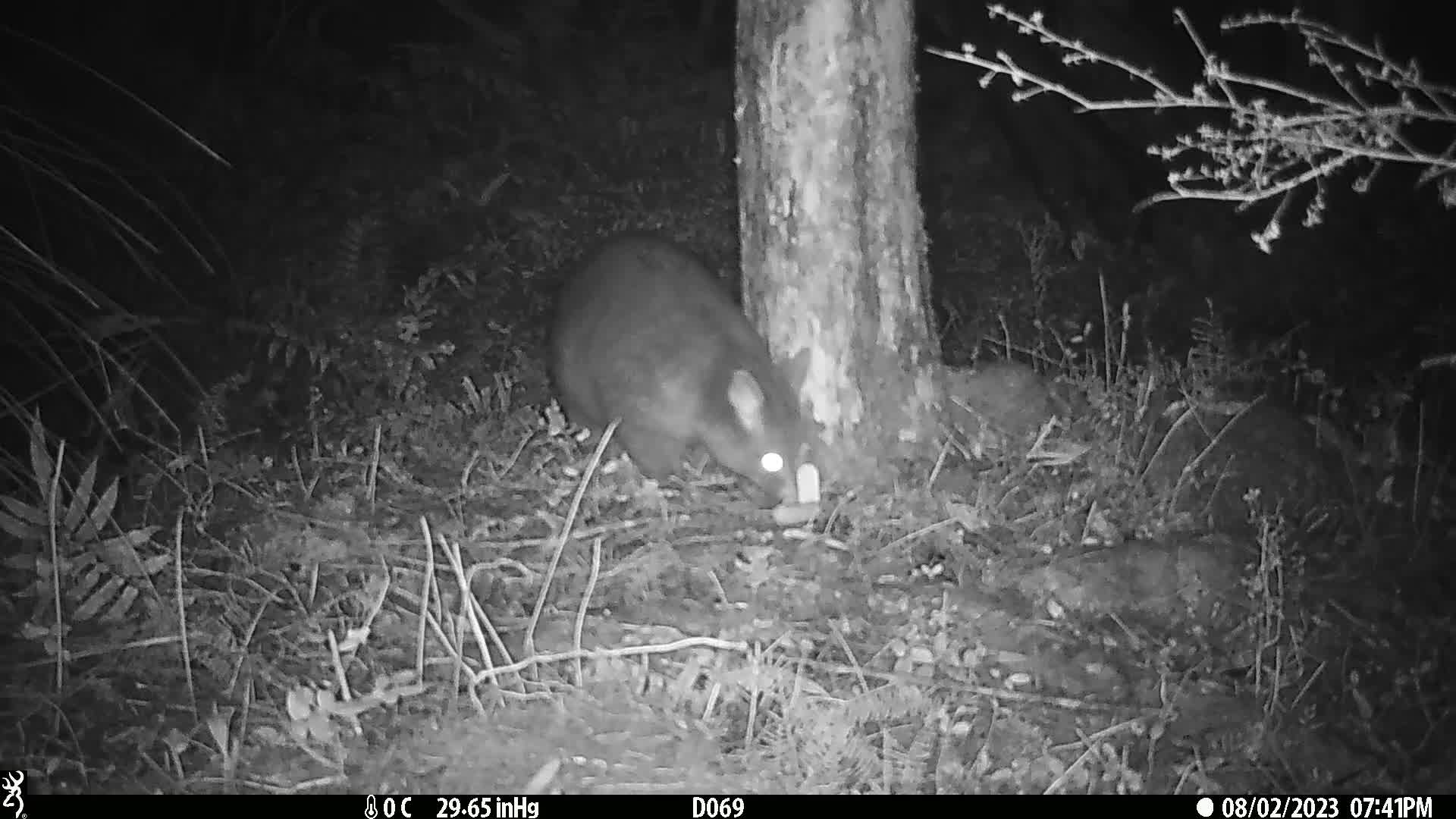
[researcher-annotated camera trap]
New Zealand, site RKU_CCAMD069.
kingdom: Animalia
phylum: Chordata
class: Mammalia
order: Diprotodontia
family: Phalangeridae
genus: Trichosurus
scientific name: Trichosurus vulpecula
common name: common brushtail possum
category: possum